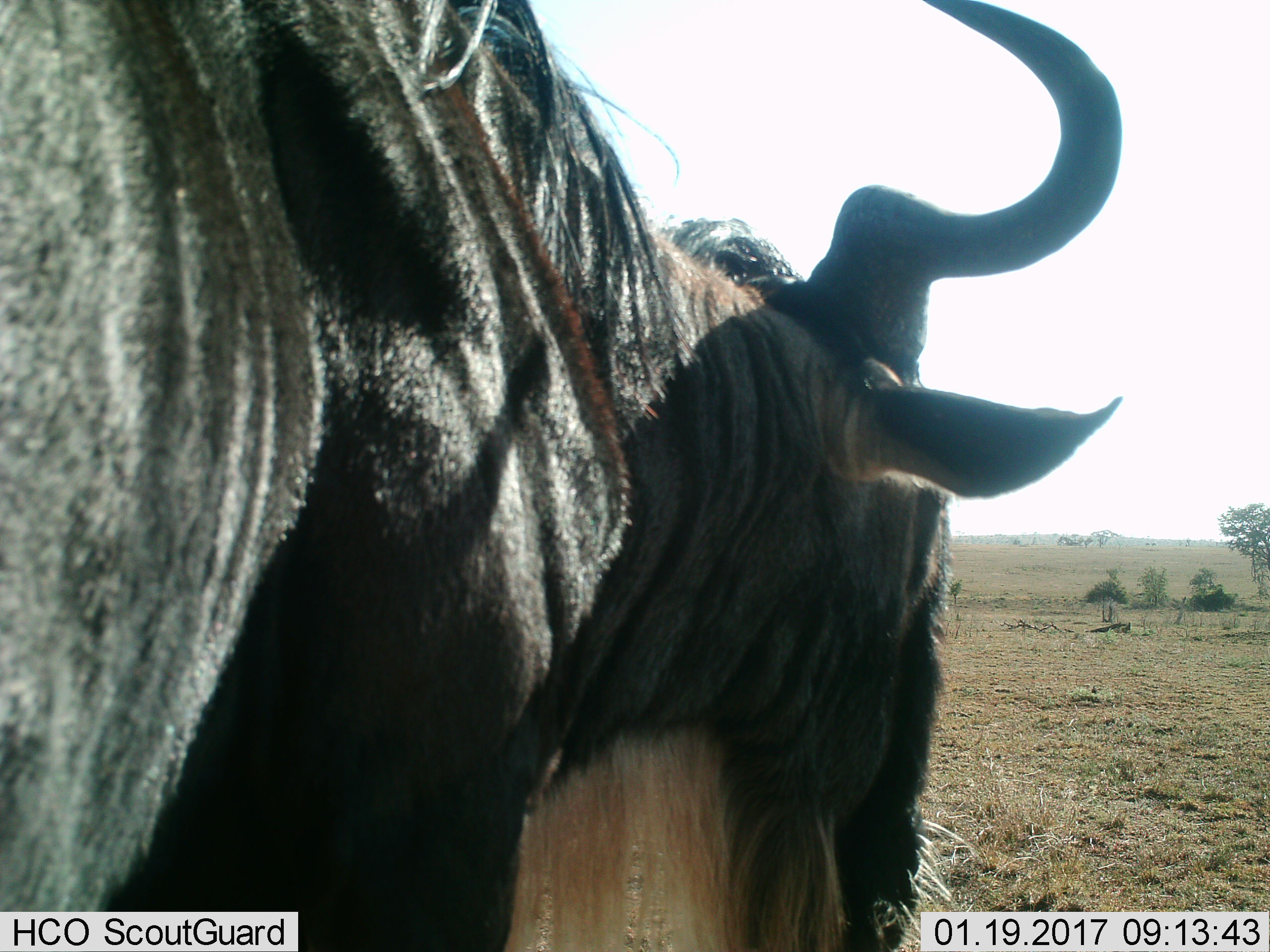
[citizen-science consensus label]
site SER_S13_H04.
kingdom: Animalia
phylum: Chordata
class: Mammalia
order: Artiodactyla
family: Bovidae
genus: Connochaetes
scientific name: Connochaetes taurinus taurinus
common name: blue wildebeest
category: wildebeestblue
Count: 1.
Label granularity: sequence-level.